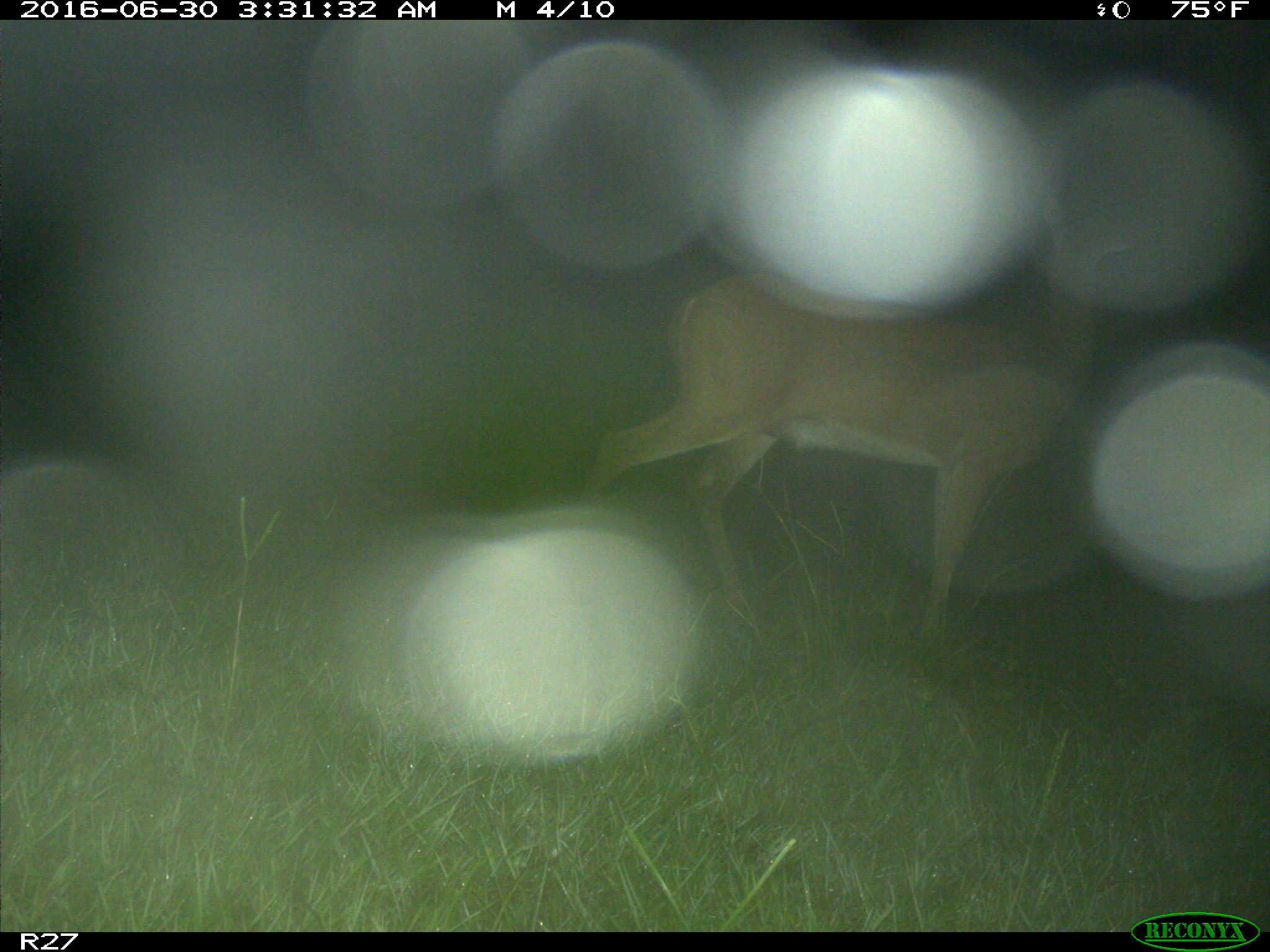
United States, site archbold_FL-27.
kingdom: Animalia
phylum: Chordata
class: Mammalia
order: Artiodactyla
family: Cervidae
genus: Odocoileus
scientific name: Odocoileus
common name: deer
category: unidentified deer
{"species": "unidentified deer (deer) (Odocoileus)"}